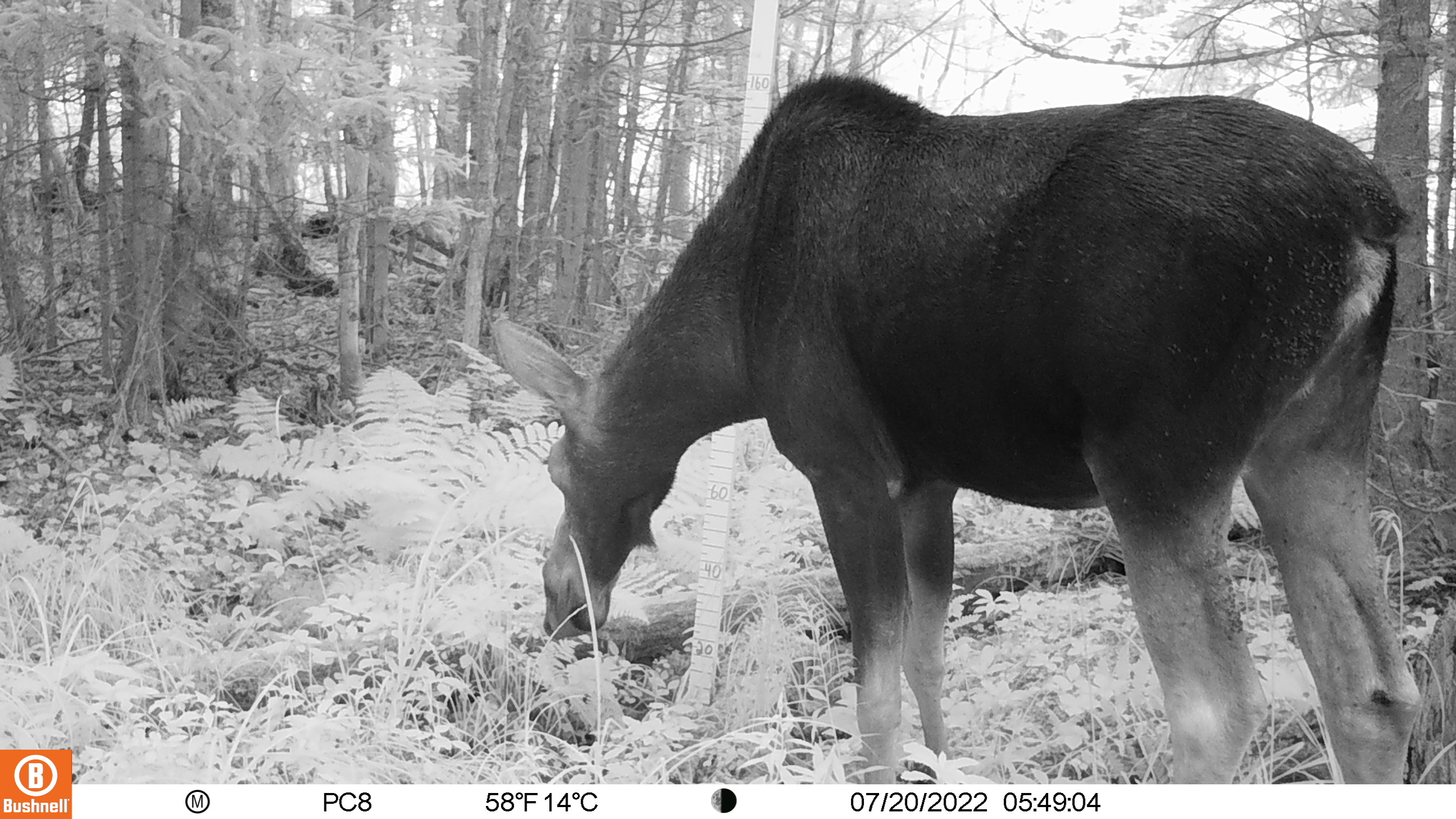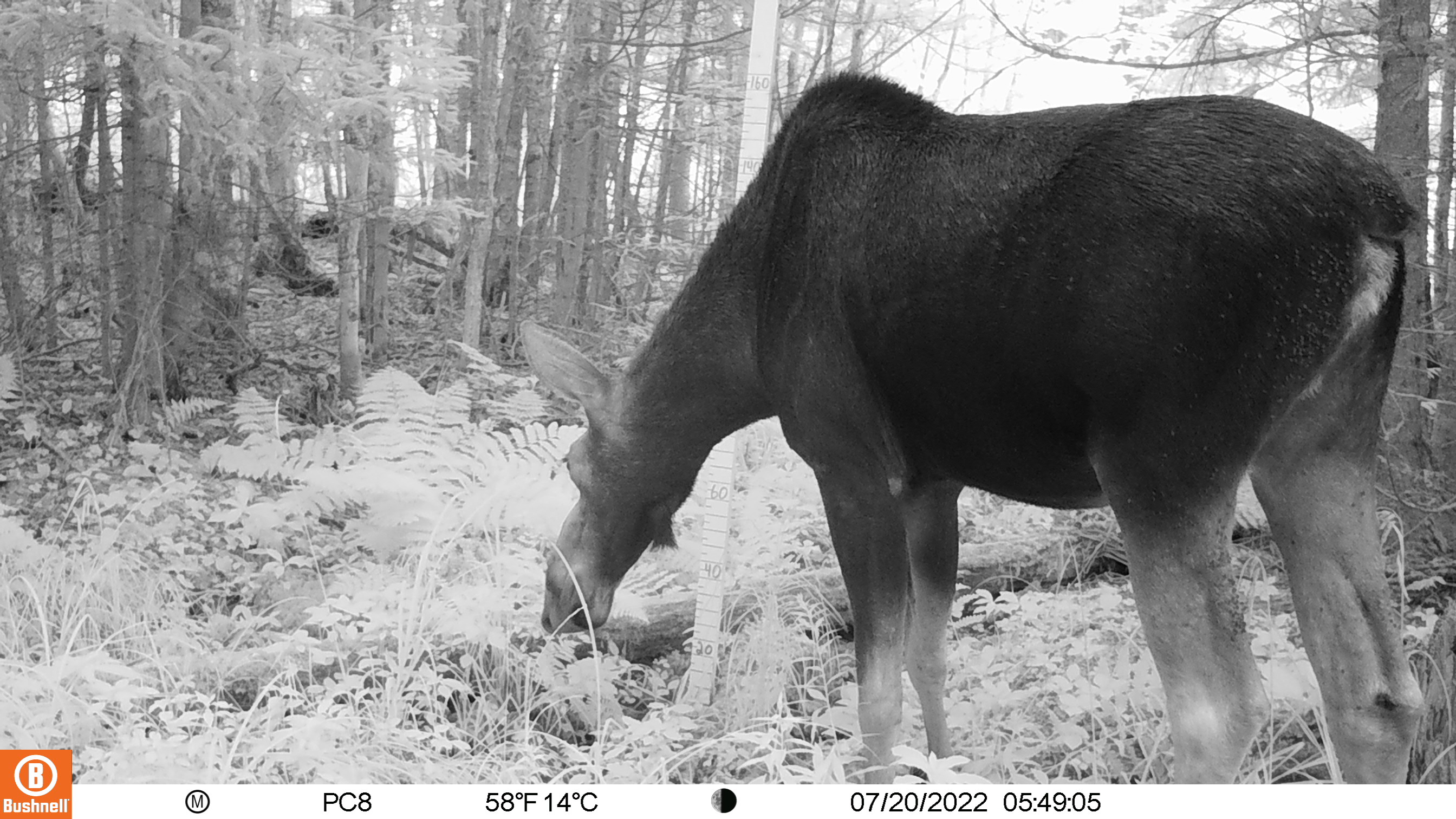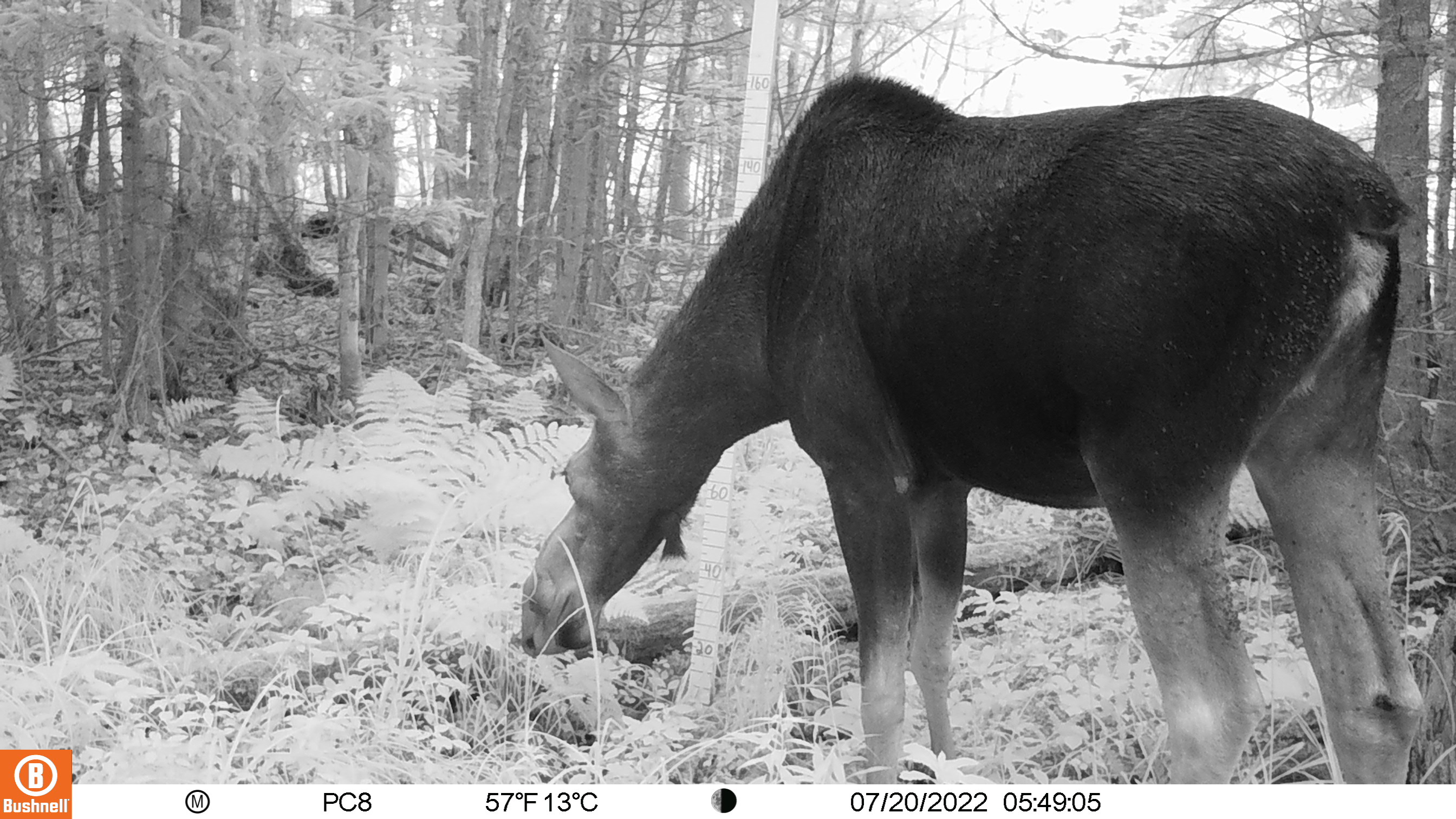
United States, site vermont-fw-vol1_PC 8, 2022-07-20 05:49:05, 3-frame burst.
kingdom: Animalia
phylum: Chordata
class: Mammalia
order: Artiodactyla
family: Cervidae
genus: Alces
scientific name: Alces alces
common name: moose